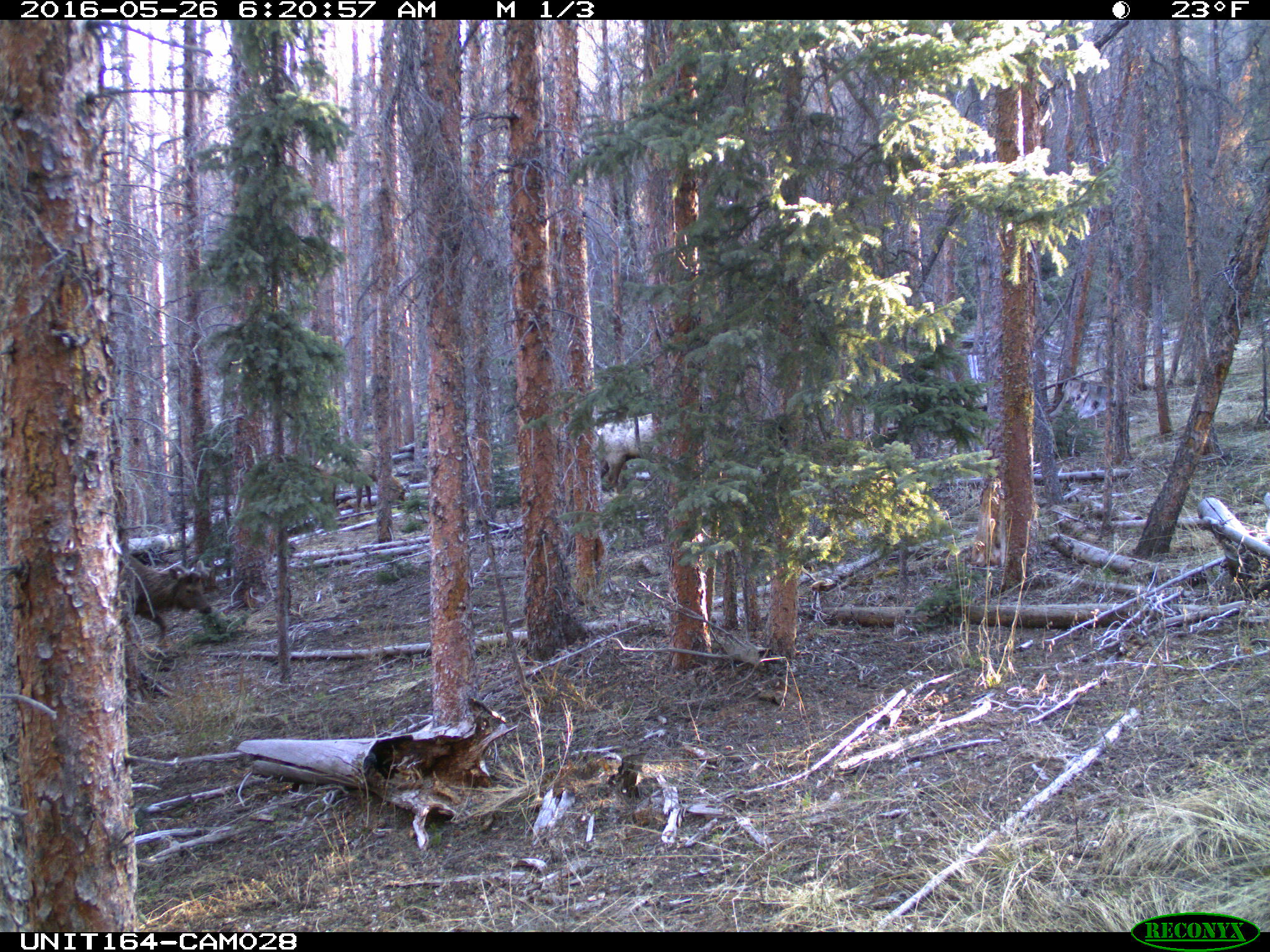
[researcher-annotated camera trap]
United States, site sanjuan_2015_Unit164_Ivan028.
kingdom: Animalia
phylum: Chordata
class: Mammalia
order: Artiodactyla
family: Cervidae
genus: Cervus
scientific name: Cervus elaphus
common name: red deer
Cervus elaphus (red deer).